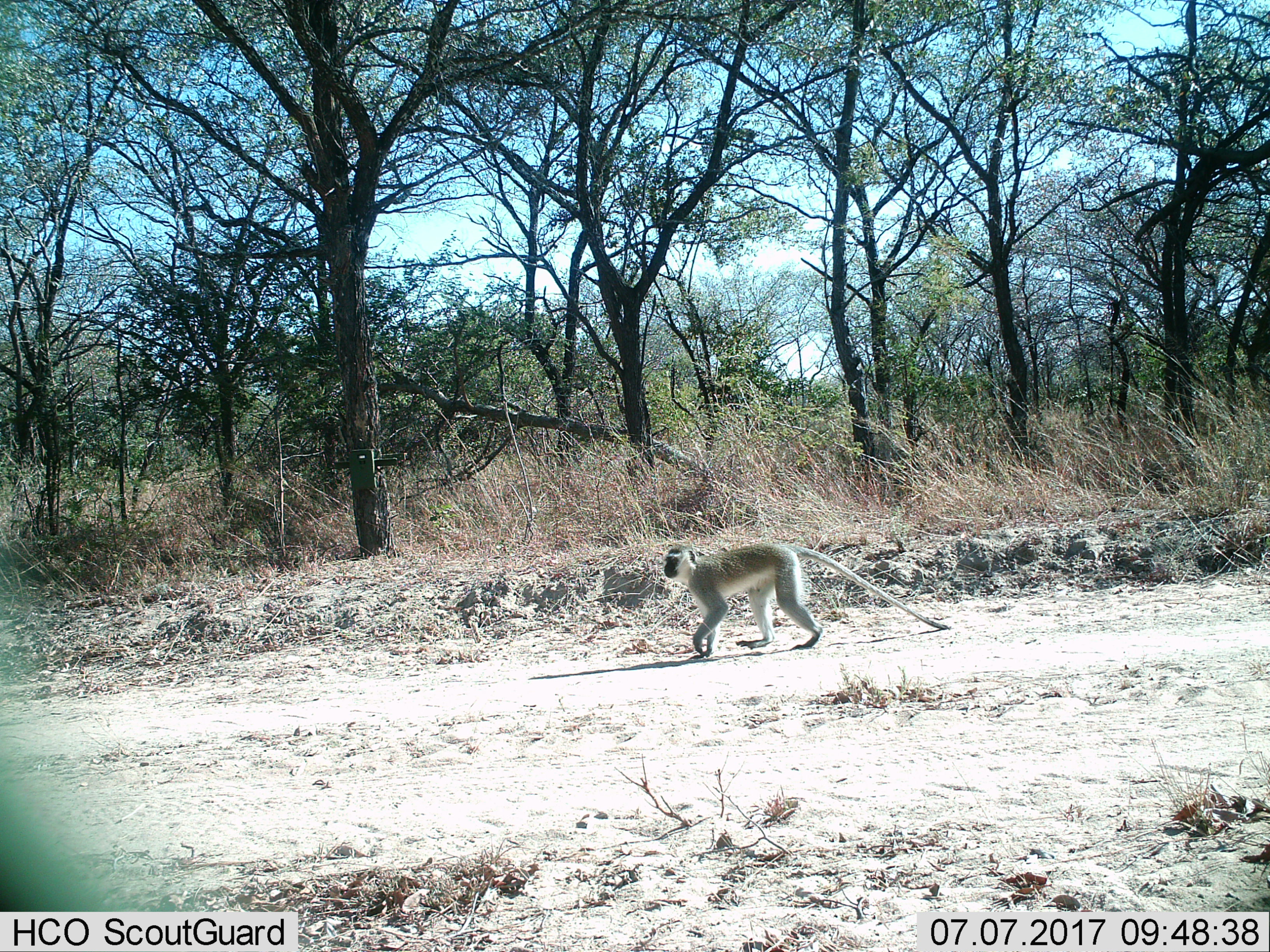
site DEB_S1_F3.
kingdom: Animalia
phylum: Chordata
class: Mammalia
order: Primates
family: Cercopithecidae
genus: Chlorocebus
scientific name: Chlorocebus pygerythrus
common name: vervet monkey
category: monkeyvervet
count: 1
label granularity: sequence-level